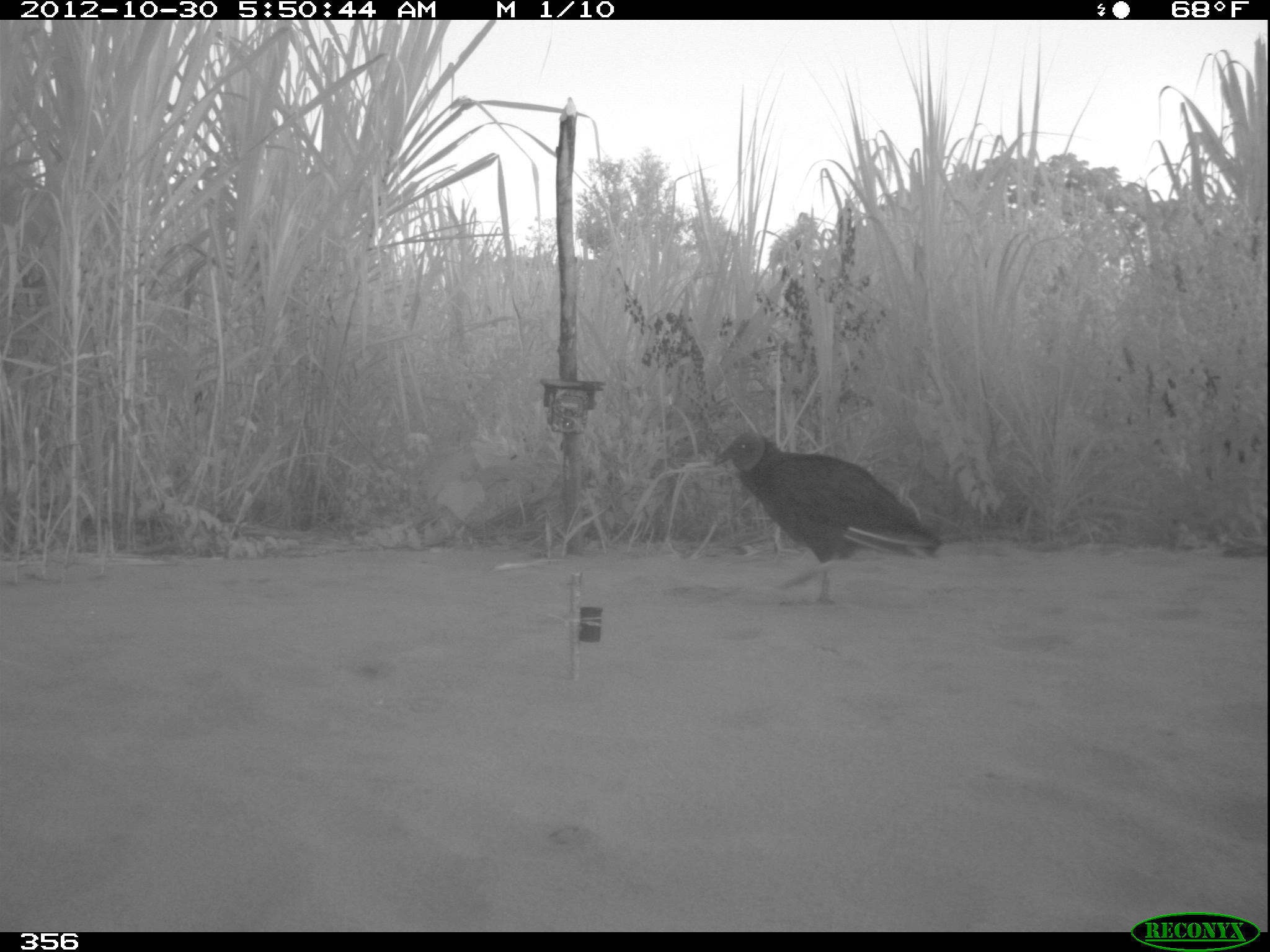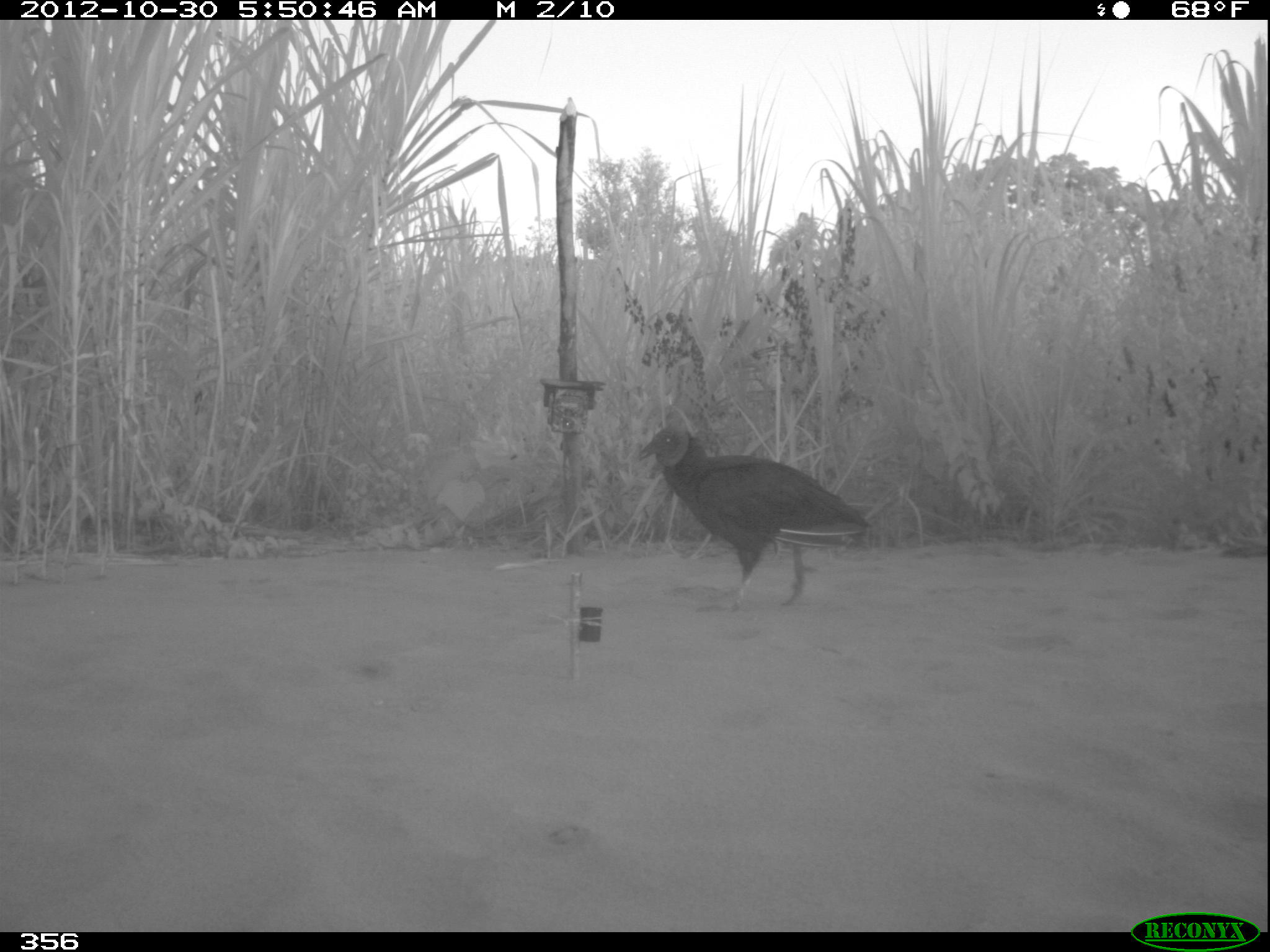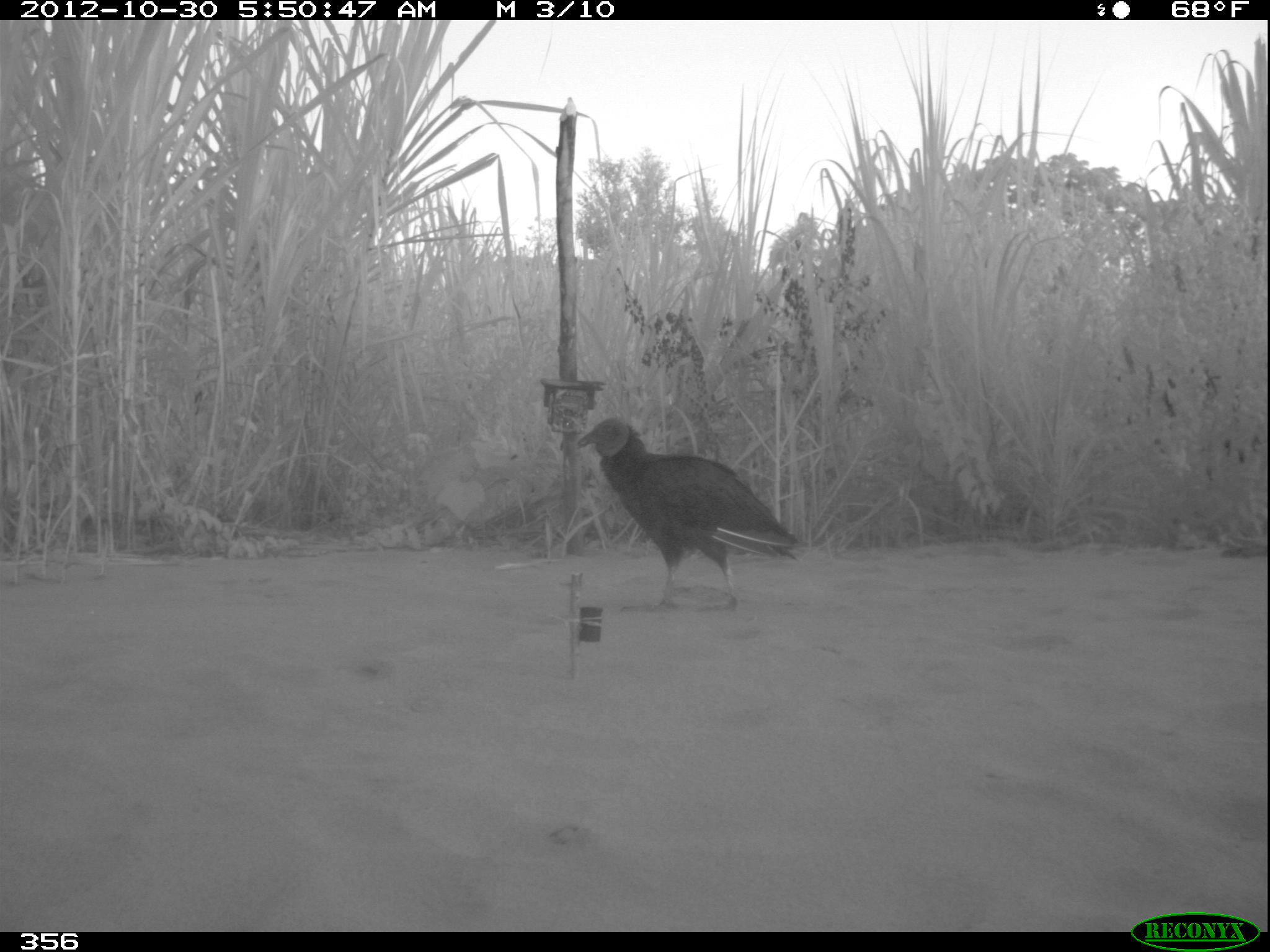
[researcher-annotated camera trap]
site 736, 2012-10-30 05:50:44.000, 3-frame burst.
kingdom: Animalia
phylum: Chordata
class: Aves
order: Cathartiformes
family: Cathartidae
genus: Coragyps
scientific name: Coragyps atratus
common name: black vulture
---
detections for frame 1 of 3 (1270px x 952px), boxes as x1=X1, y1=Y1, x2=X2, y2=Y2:
coragyps atratus: x1=712, y1=430, x2=941, y2=605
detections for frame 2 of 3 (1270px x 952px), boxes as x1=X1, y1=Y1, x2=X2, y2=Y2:
coragyps atratus: x1=636, y1=421, x2=870, y2=612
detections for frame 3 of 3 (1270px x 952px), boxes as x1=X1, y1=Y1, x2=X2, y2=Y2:
coragyps atratus: x1=576, y1=416, x2=798, y2=611